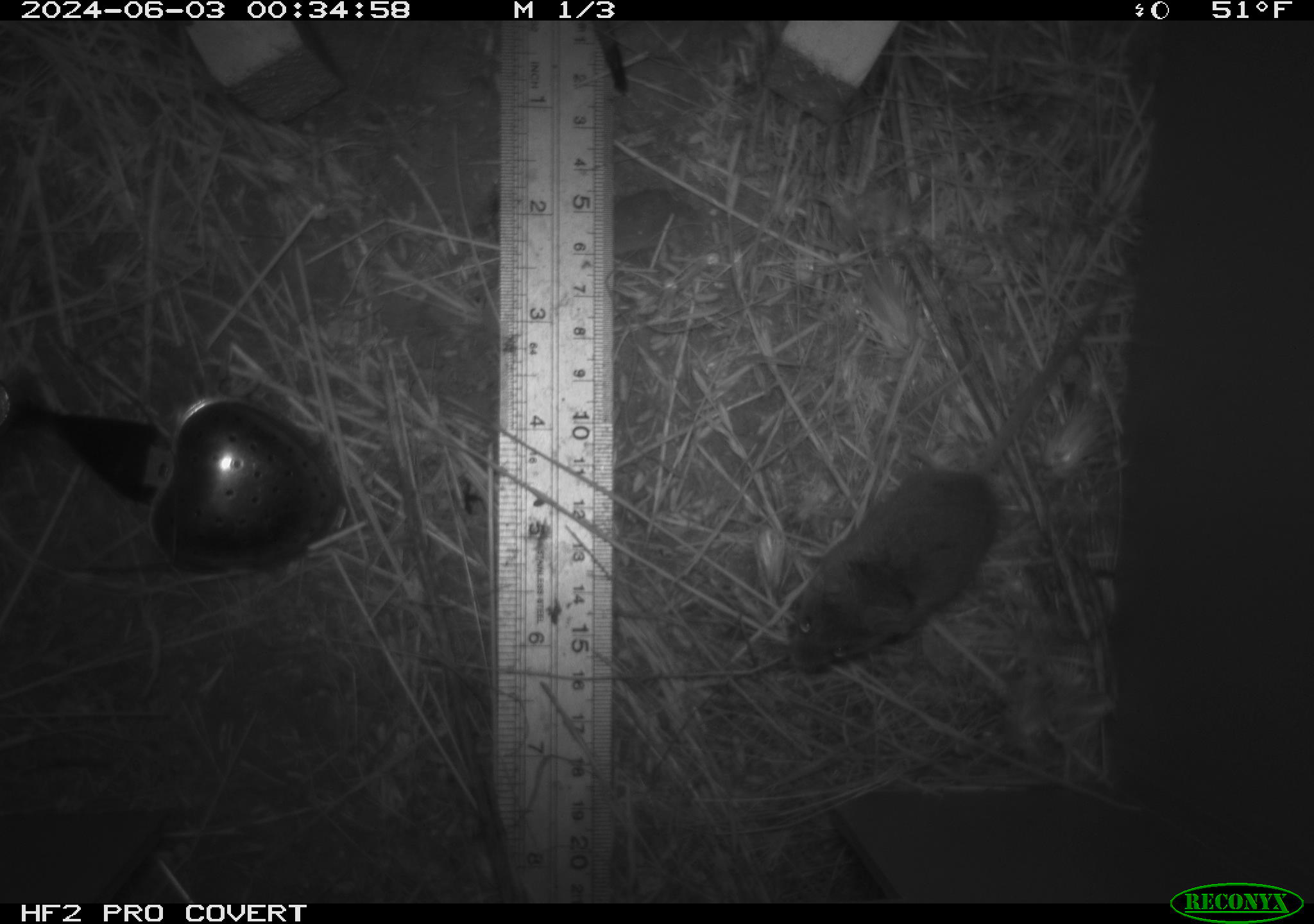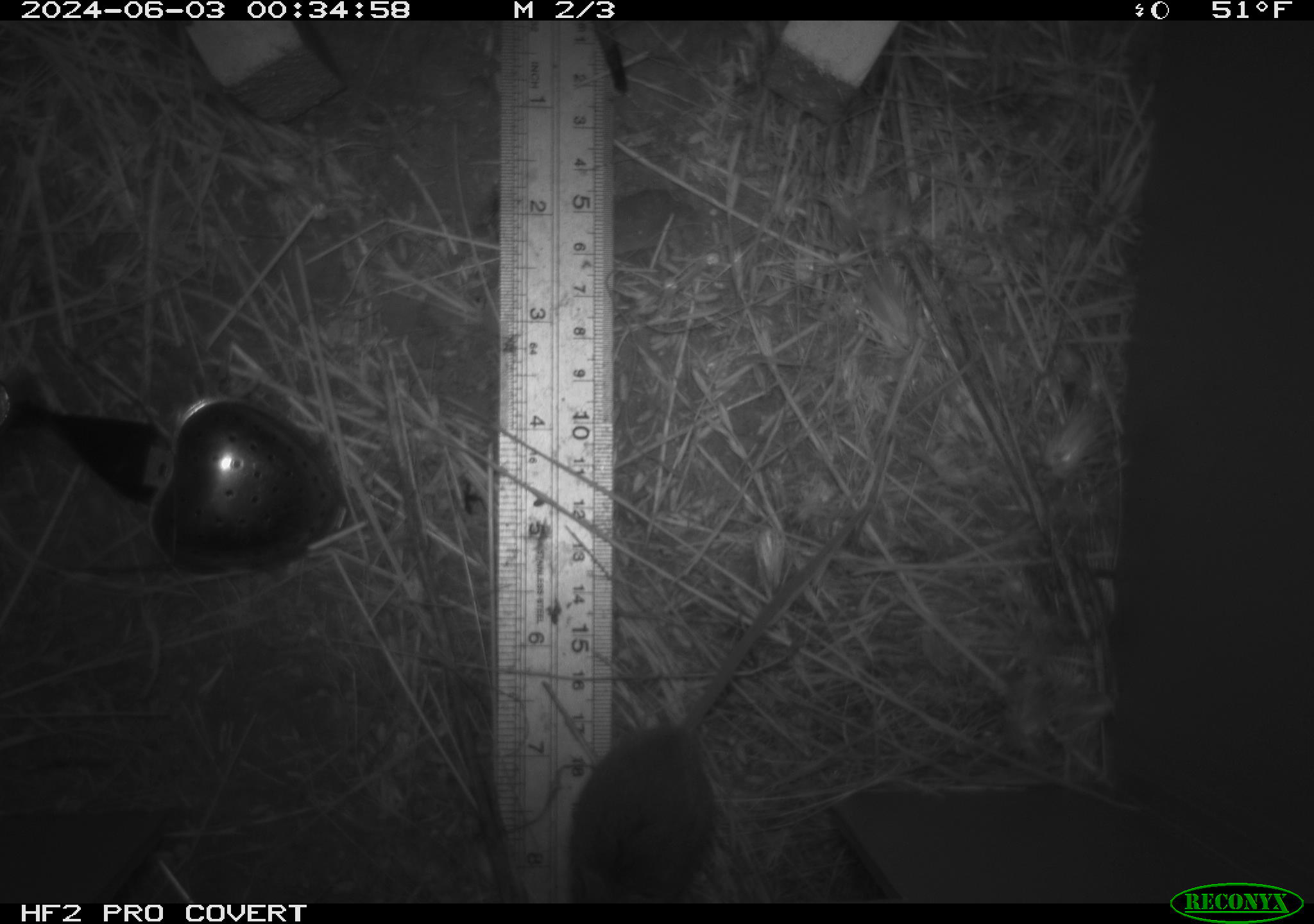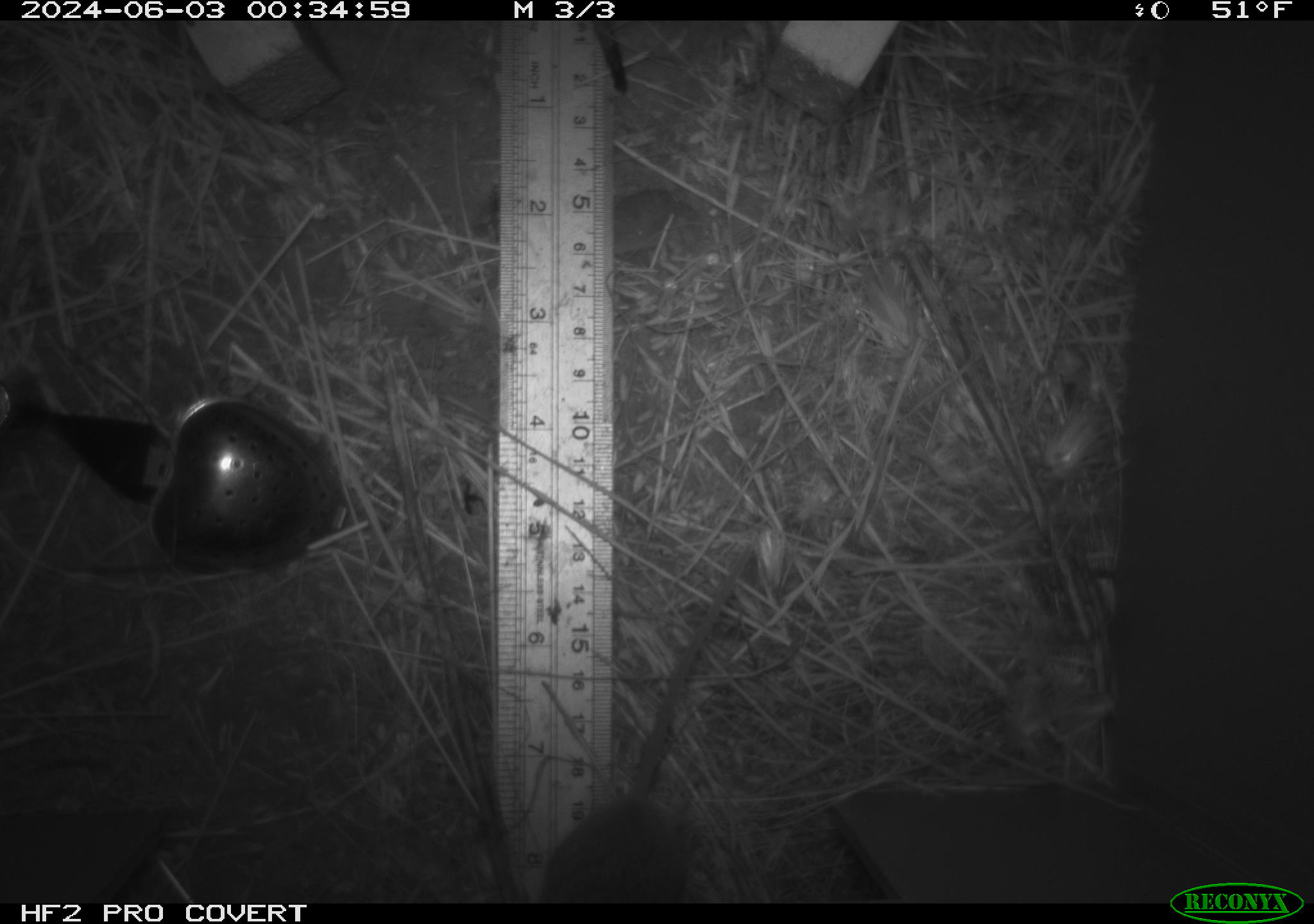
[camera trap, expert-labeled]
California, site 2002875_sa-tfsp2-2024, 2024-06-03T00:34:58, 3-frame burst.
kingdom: Animalia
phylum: Chordata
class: Mammalia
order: Rodentia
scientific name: Rodentia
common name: mouse species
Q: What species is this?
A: Mouse species (Rodentia).